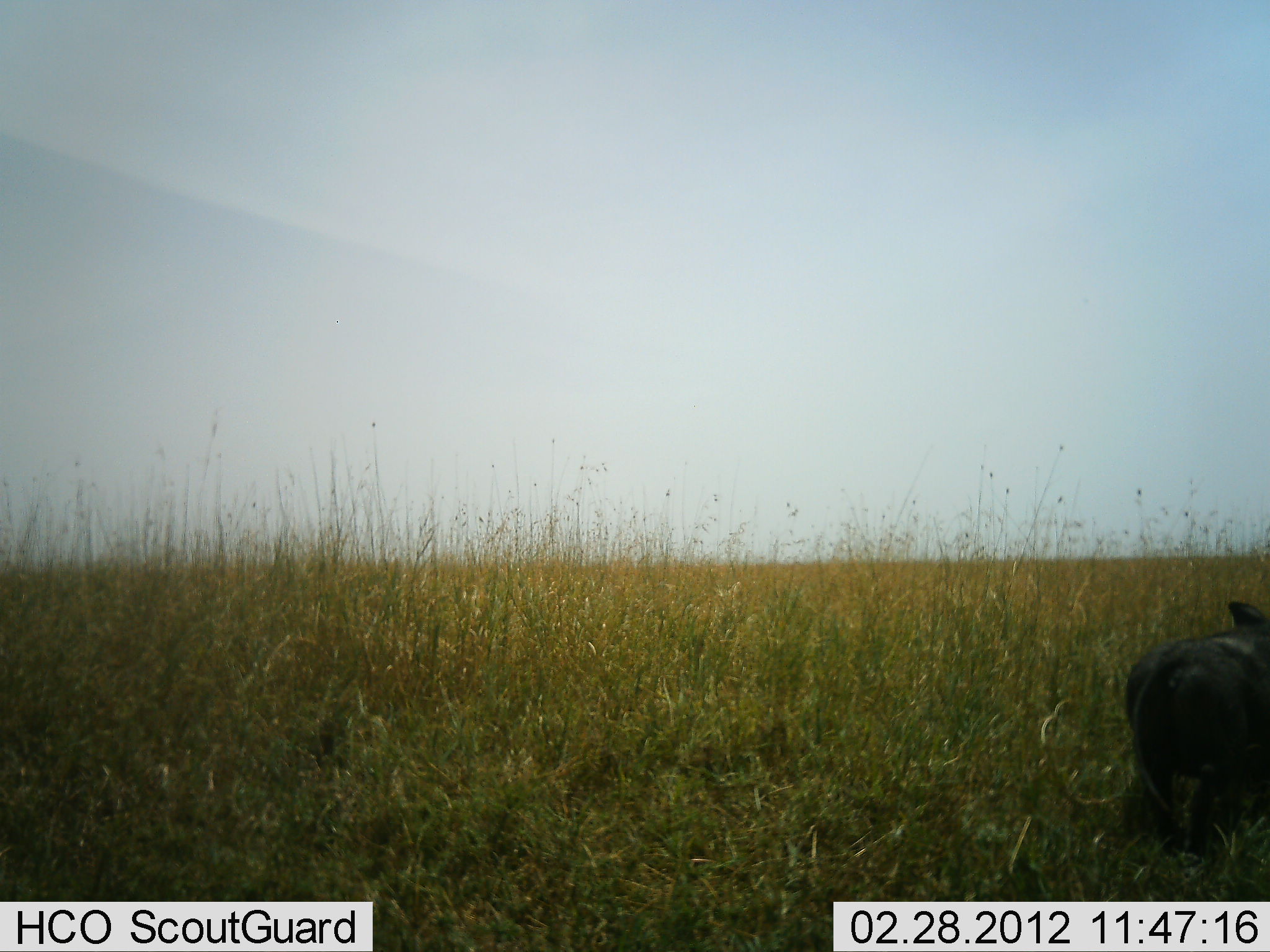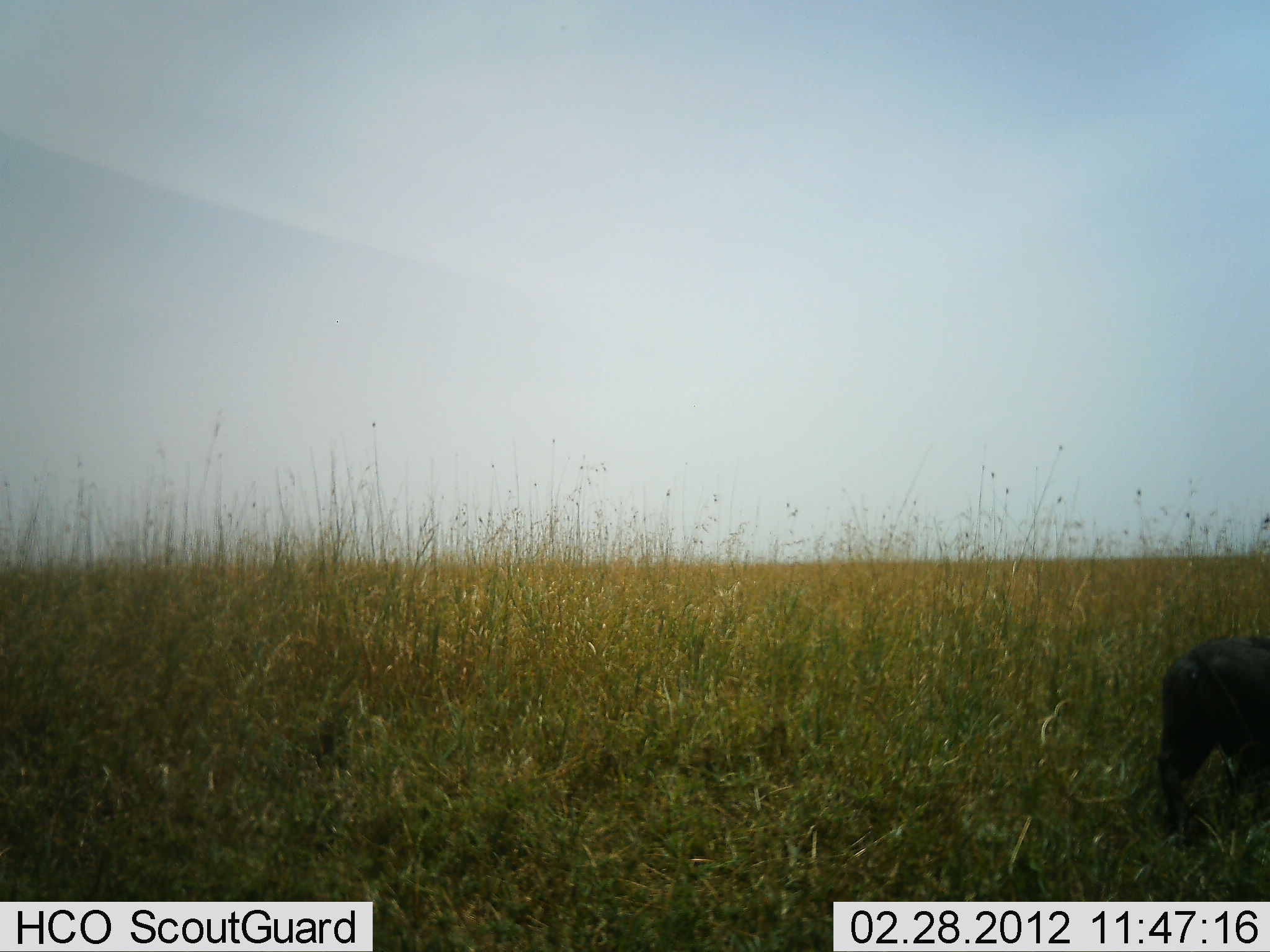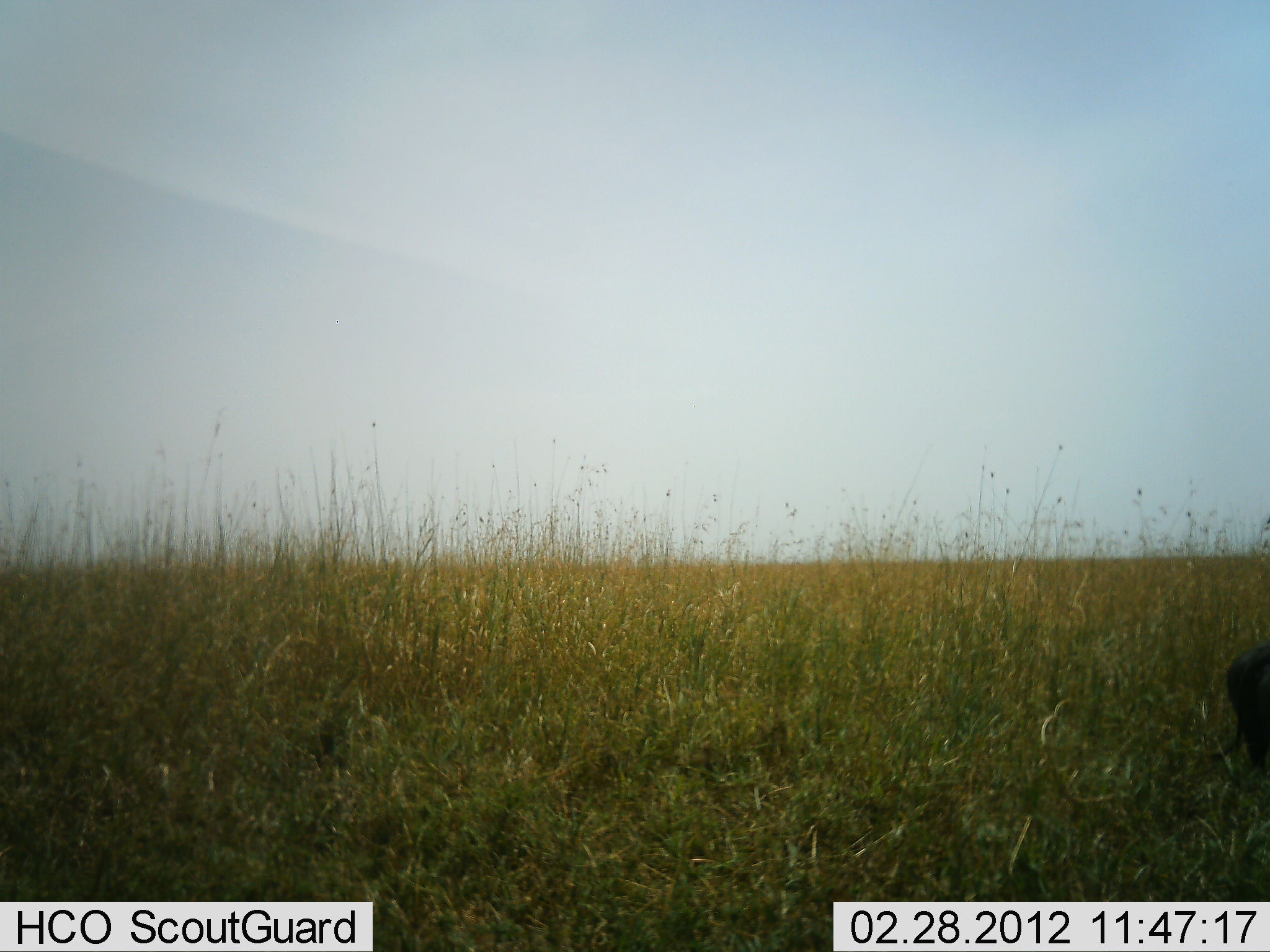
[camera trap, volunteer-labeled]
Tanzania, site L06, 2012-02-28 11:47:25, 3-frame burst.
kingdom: Animalia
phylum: Chordata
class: Mammalia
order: Artiodactyla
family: Suidae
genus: Phacochoerus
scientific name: Phacochoerus africanus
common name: warthog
Warthog (Phacochoerus africanus), count 1. Behavior (volunteer vote fractions): standing 8%, resting 0%, moving 92%, interacting 0%. Young present (vote fraction): 0%. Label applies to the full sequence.